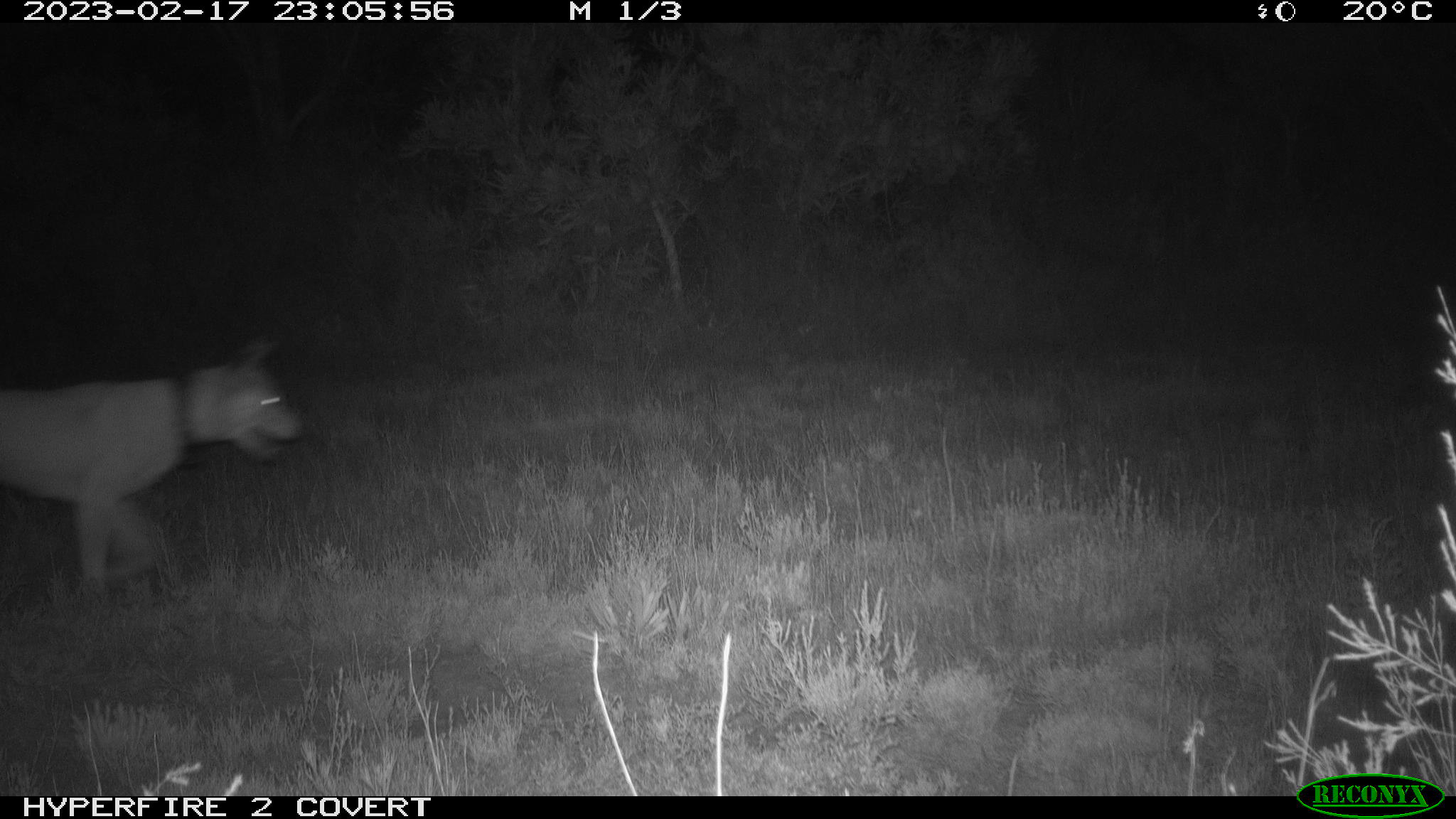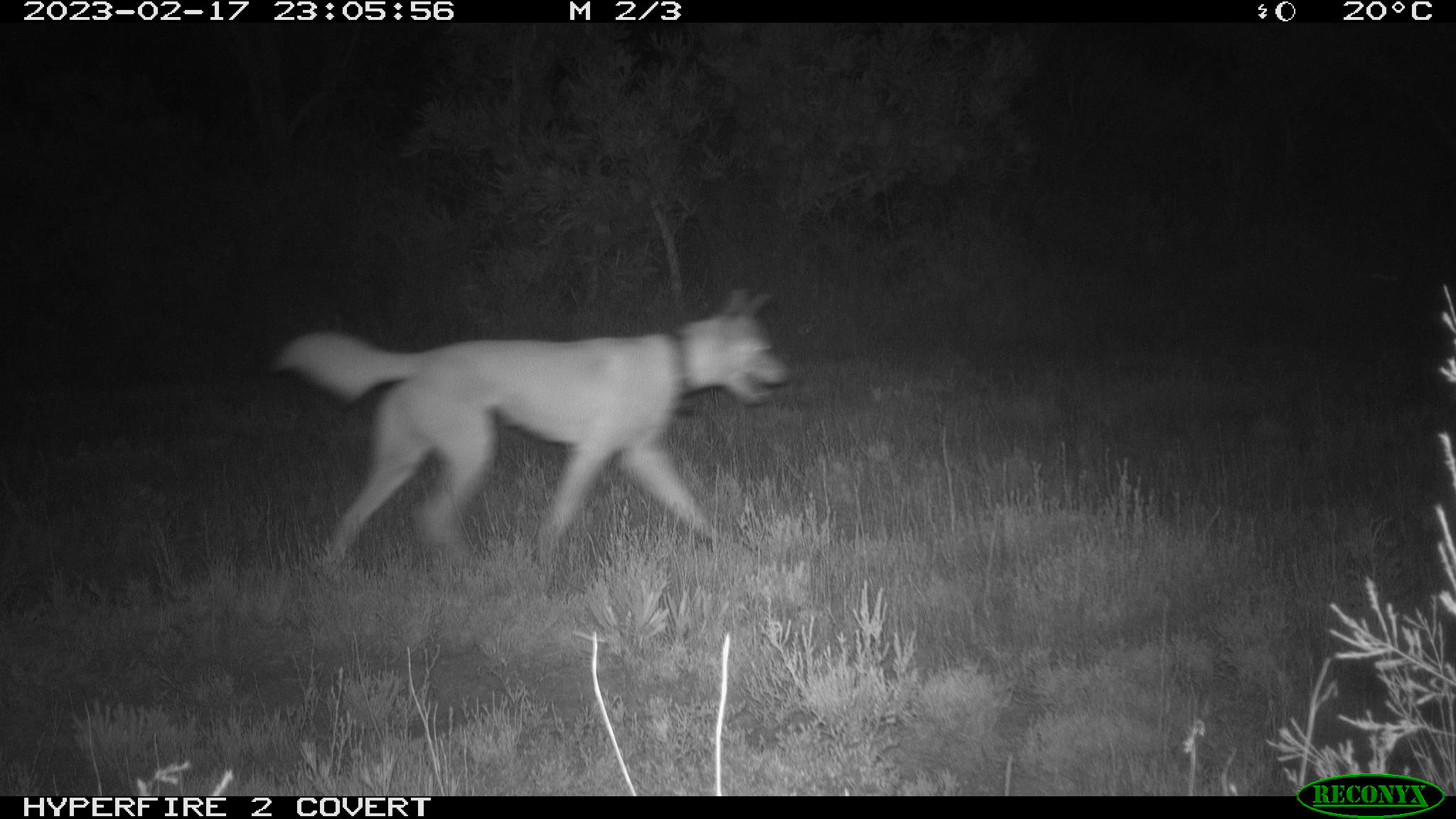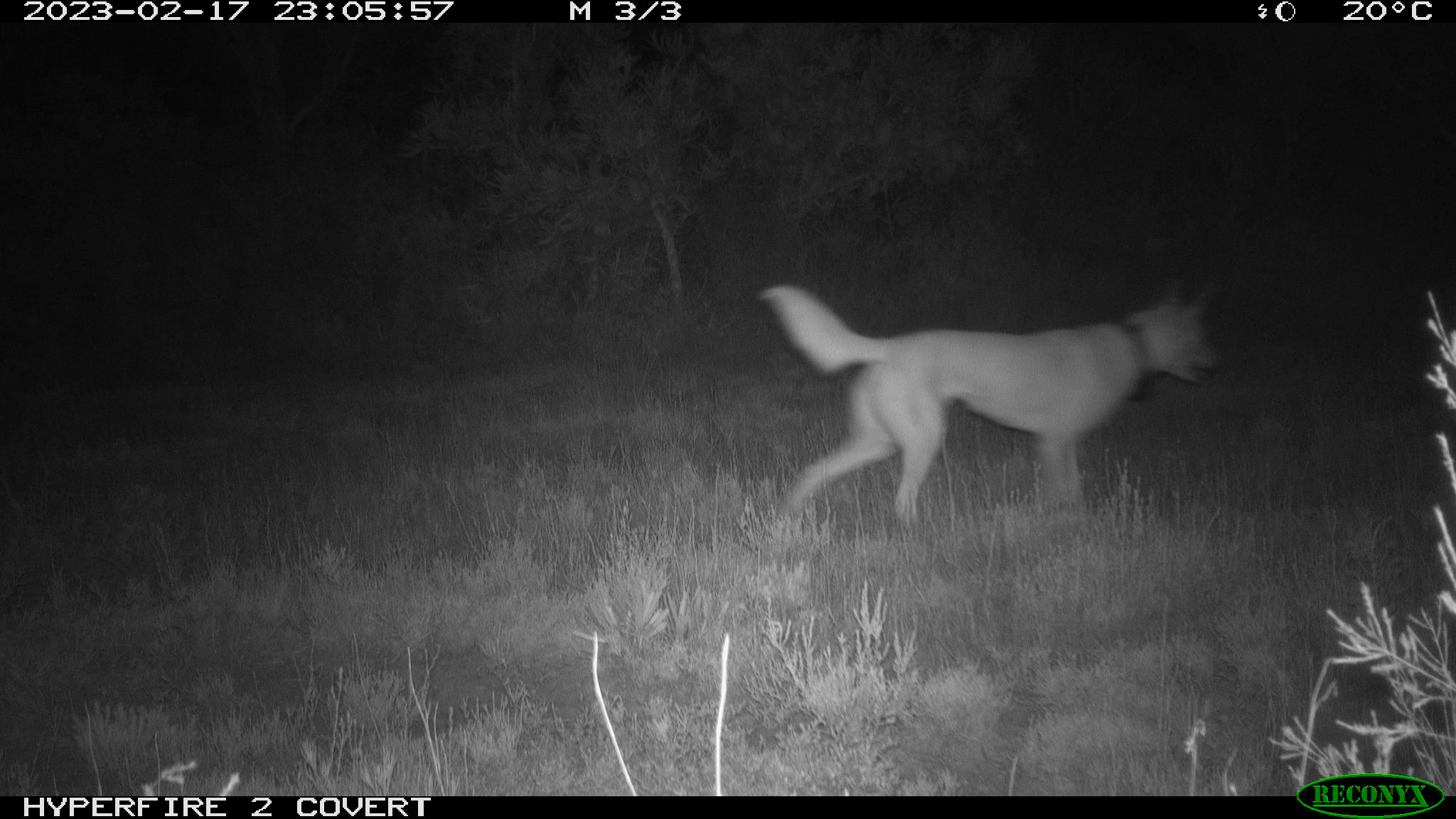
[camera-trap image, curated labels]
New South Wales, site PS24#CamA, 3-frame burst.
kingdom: Animalia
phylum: Chordata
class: Mammalia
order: Carnivora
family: Canidae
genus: Canis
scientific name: Canis familiaris dingo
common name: dingo